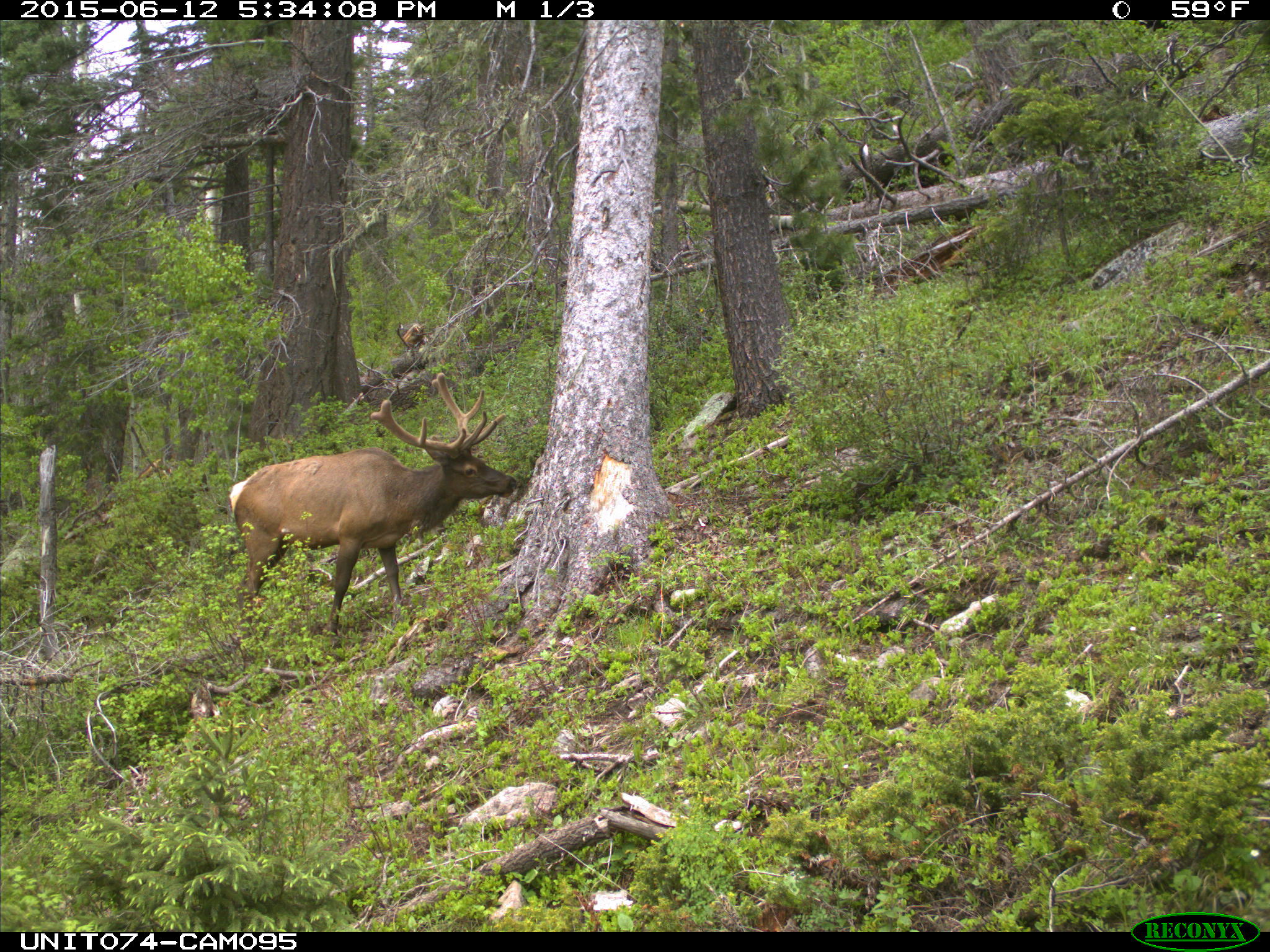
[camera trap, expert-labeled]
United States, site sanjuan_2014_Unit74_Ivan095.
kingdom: Animalia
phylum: Chordata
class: Mammalia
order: Artiodactyla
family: Cervidae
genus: Cervus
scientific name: Cervus elaphus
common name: red deer